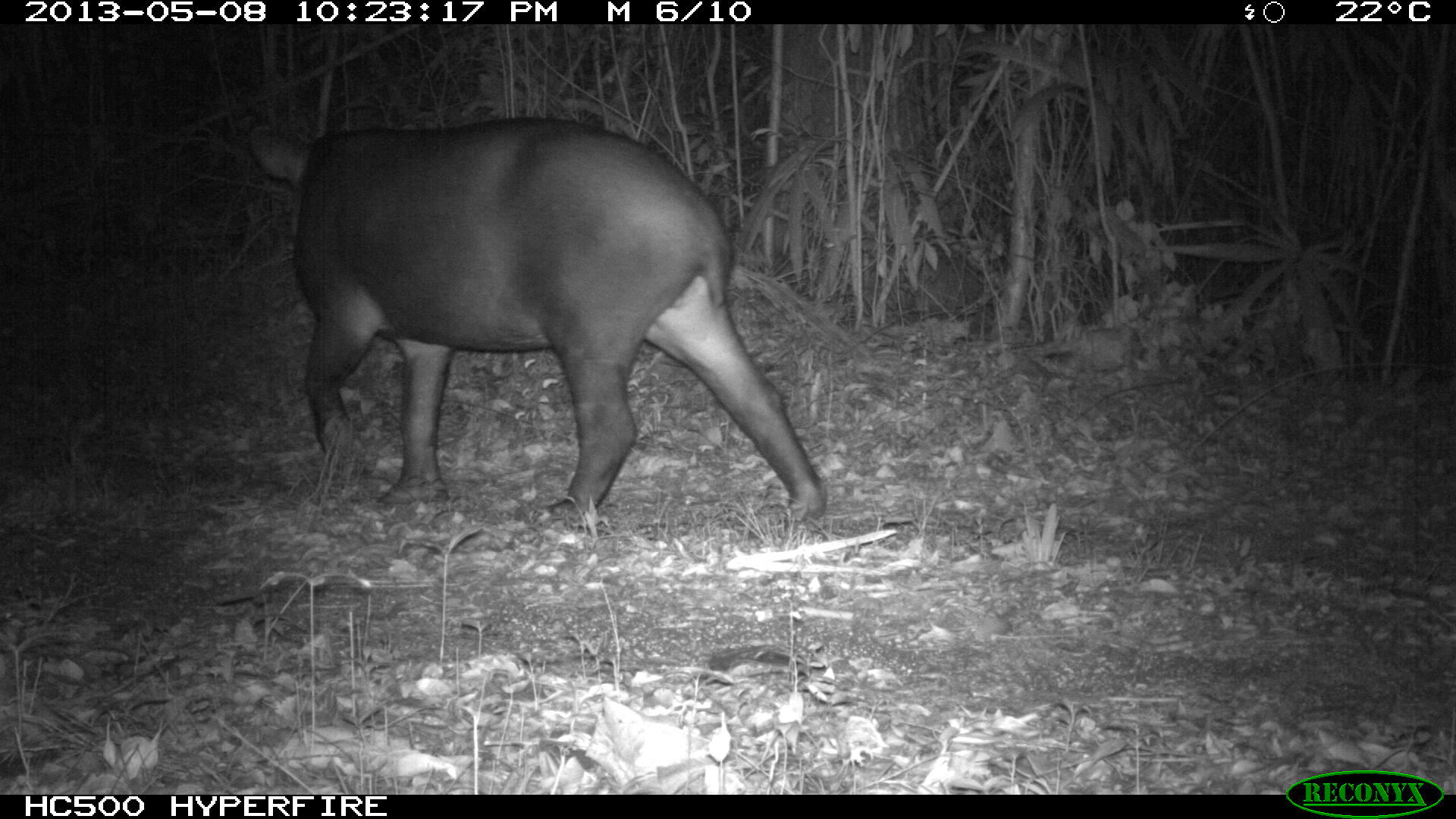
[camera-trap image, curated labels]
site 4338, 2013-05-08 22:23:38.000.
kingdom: Animalia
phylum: Chordata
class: Mammalia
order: Perissodactyla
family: Tapiridae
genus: Tapirus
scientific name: Tapirus bairdii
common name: baird's tapir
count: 1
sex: female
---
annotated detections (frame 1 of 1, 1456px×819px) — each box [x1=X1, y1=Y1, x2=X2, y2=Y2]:
tapirus bairdii: [x1=241, y1=115, x2=827, y2=531]